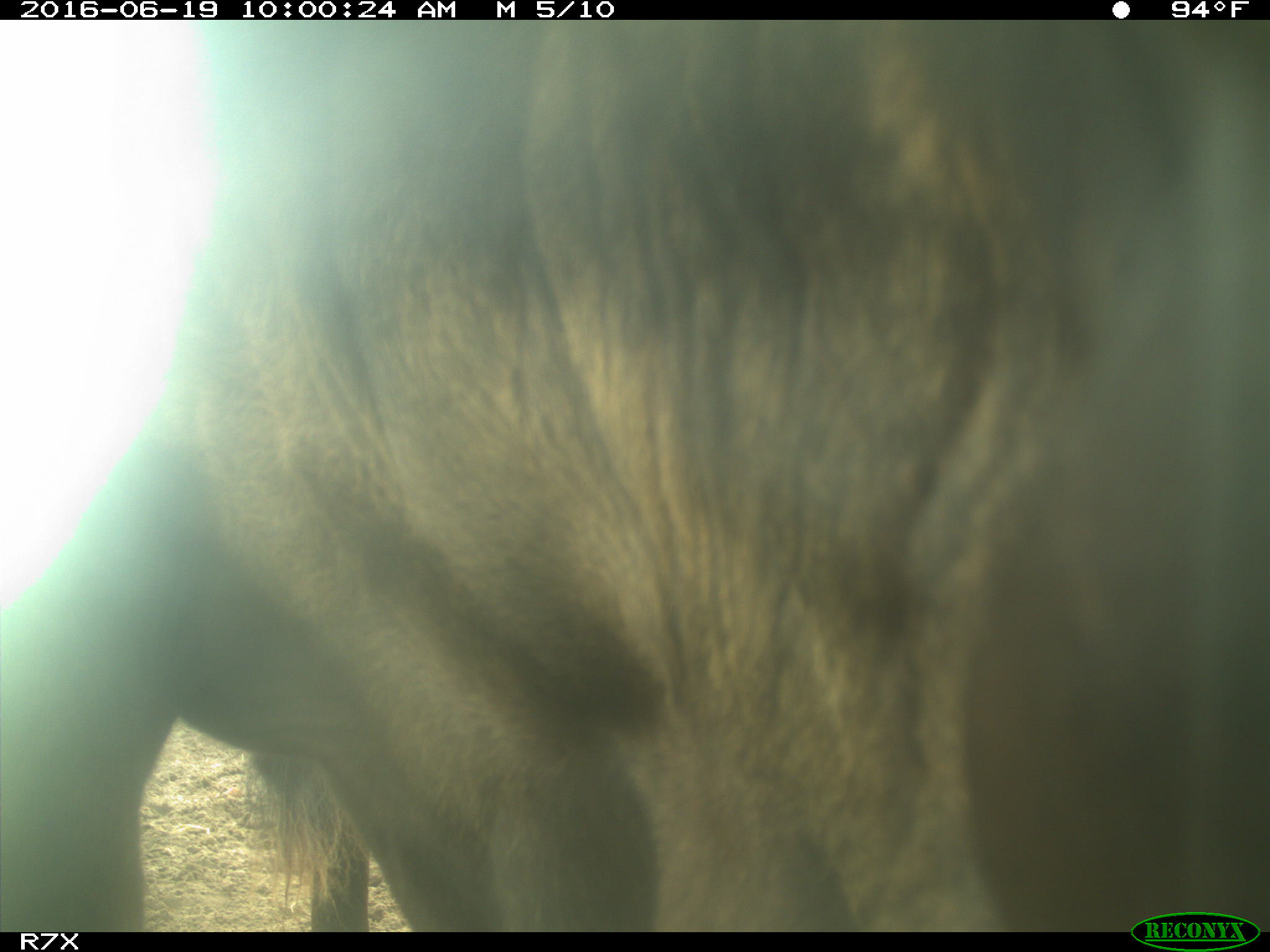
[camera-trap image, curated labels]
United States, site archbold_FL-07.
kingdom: Animalia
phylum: Chordata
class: Mammalia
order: Artiodactyla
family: Bovidae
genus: Bos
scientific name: Bos taurus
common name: domestic cow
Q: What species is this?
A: Bos taurus (domestic cow).